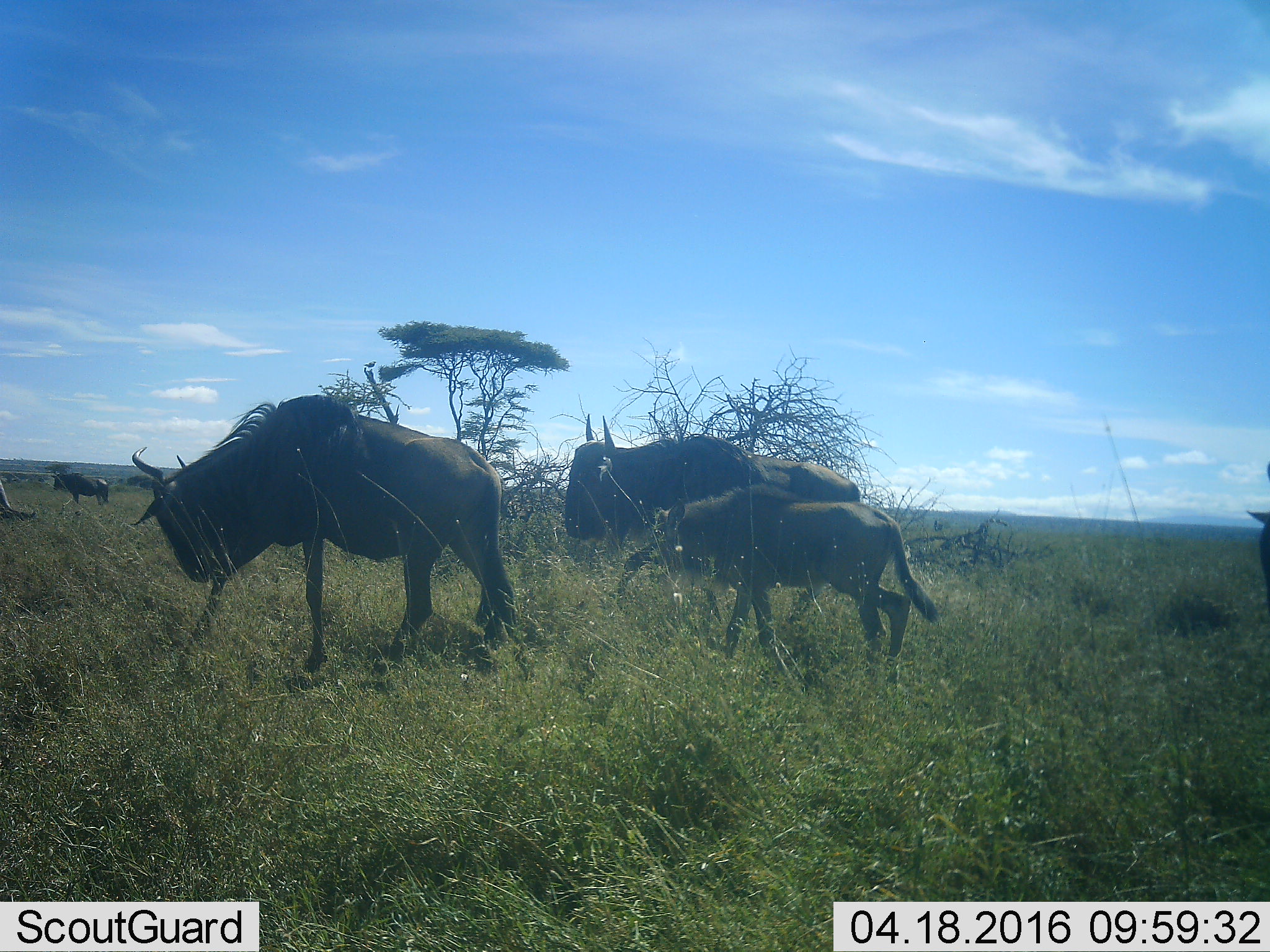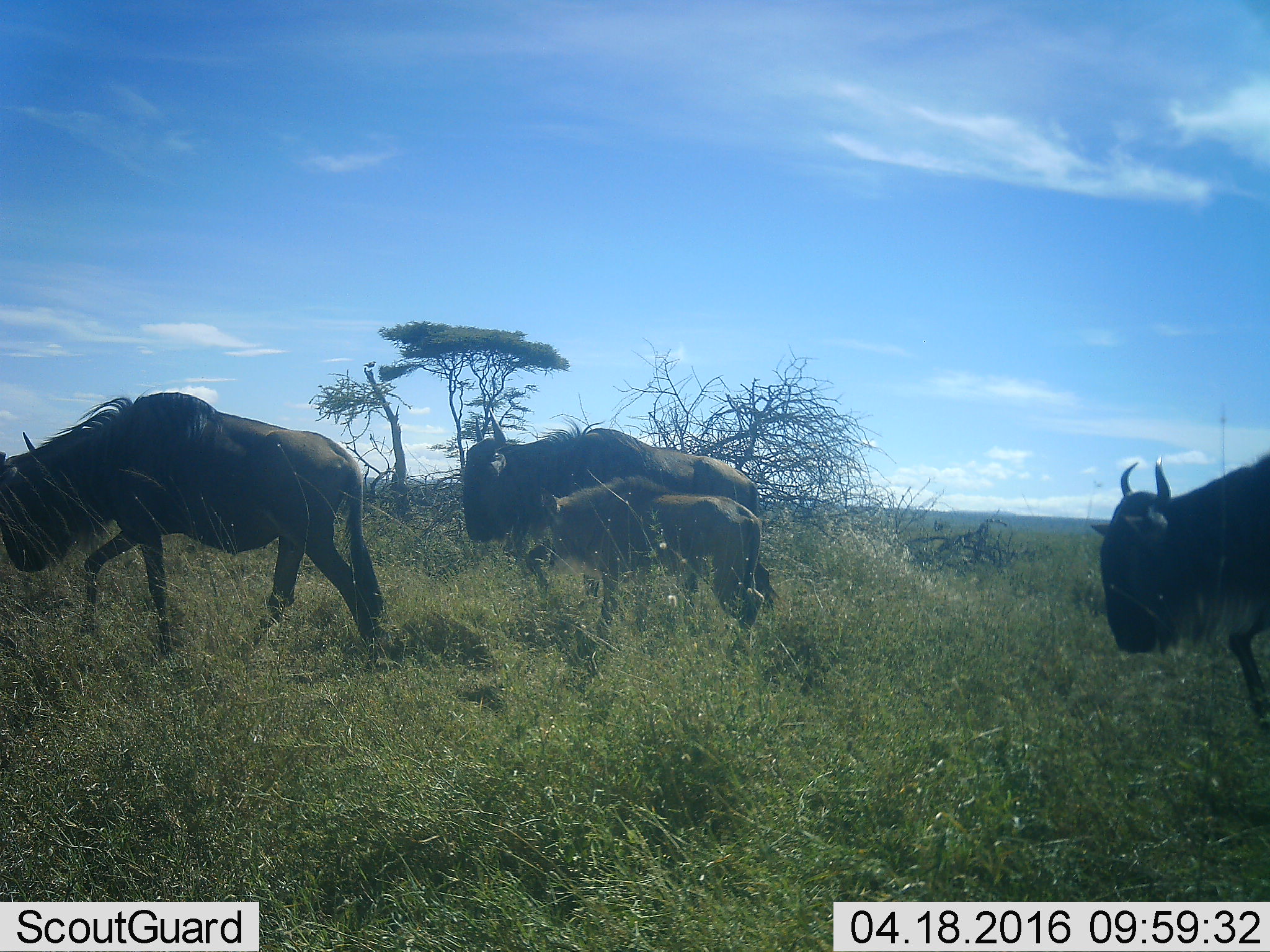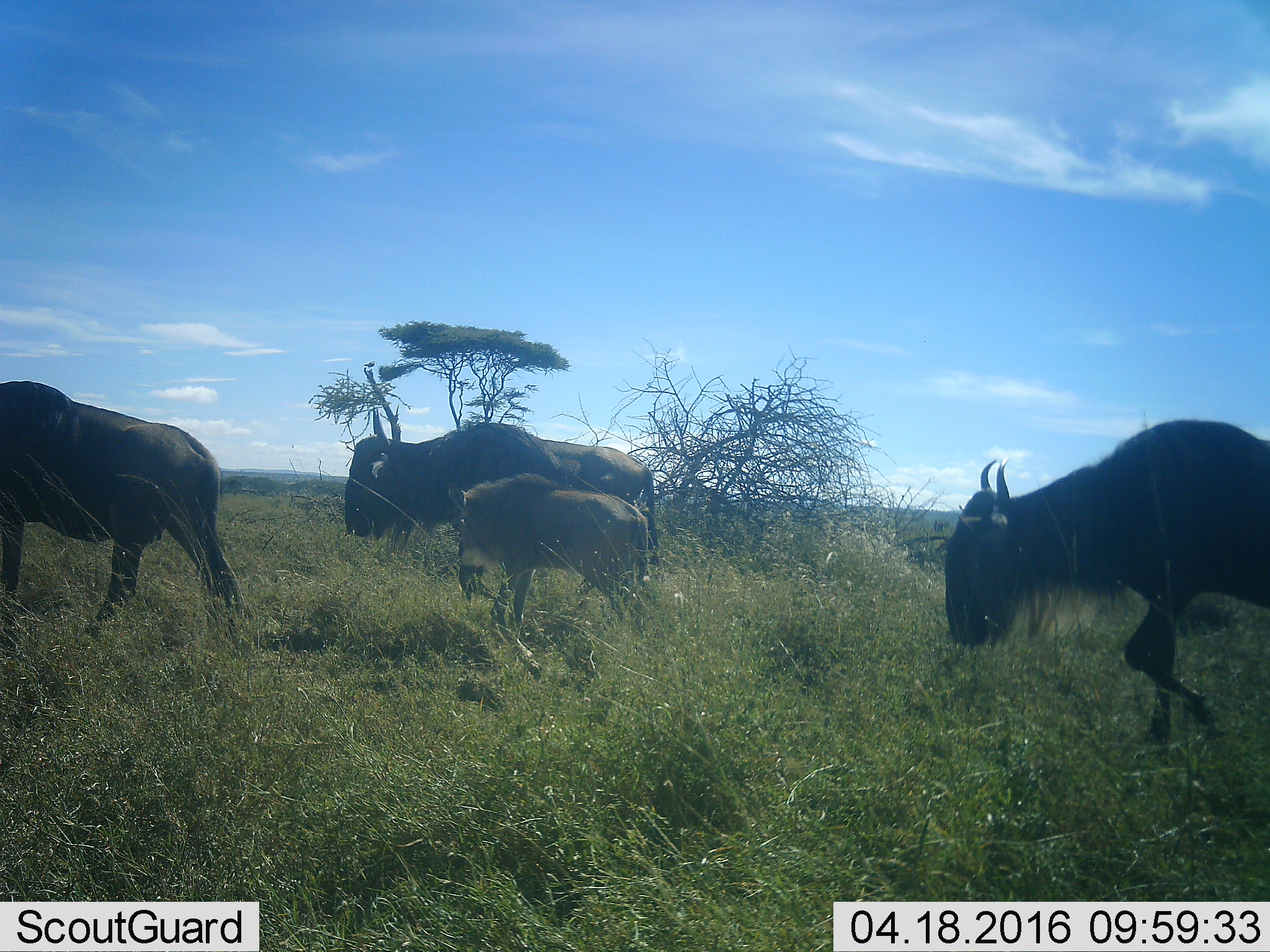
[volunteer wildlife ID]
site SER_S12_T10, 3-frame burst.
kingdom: Animalia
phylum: Chordata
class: Mammalia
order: Artiodactyla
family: Bovidae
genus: Connochaetes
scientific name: Connochaetes taurinus taurinus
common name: blue wildebeest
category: wildebeestblue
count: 5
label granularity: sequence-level